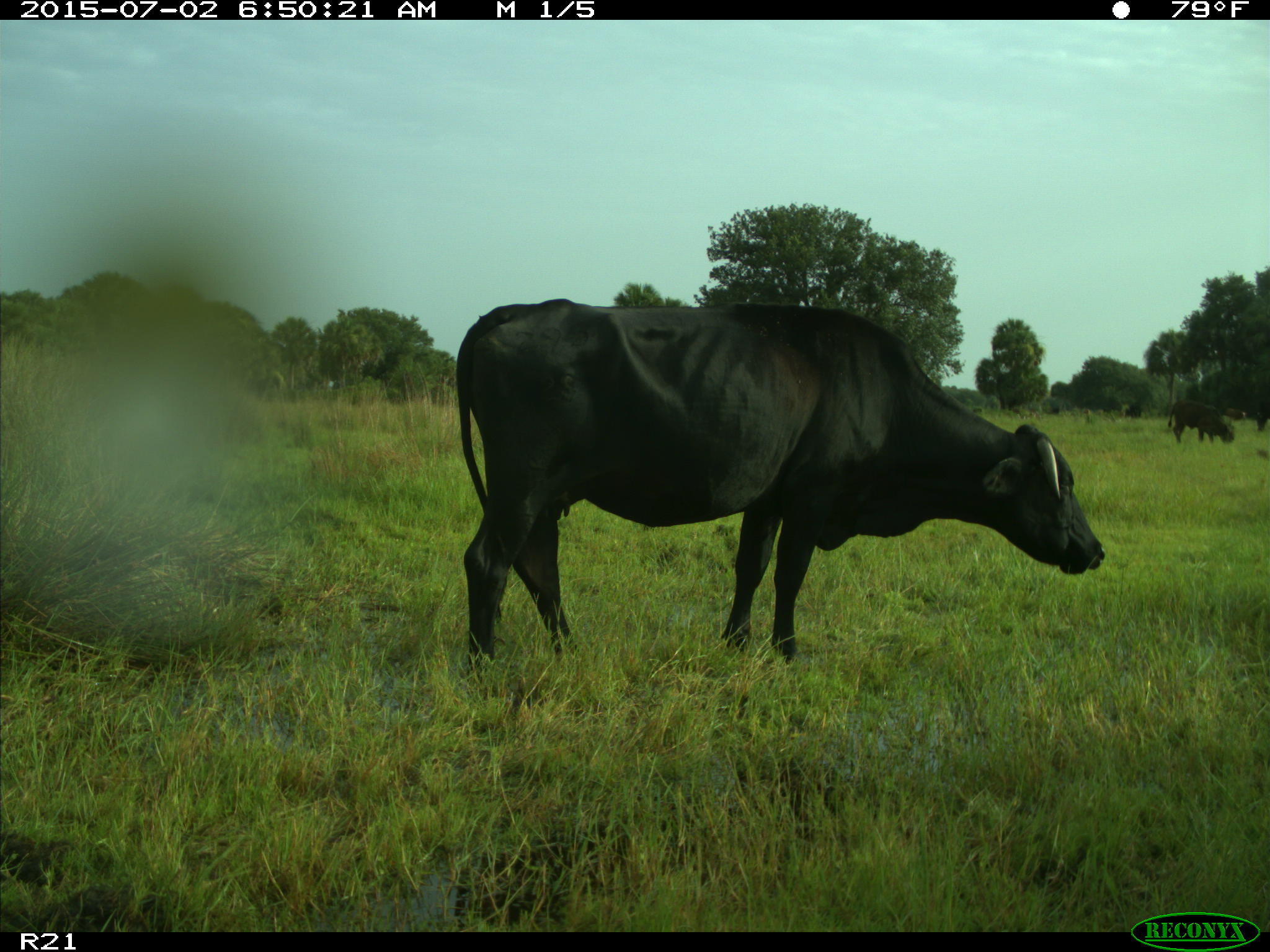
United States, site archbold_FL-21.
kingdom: Animalia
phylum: Chordata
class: Mammalia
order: Artiodactyla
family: Bovidae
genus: Bos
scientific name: Bos taurus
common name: domestic cow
Bos taurus (domestic cow).